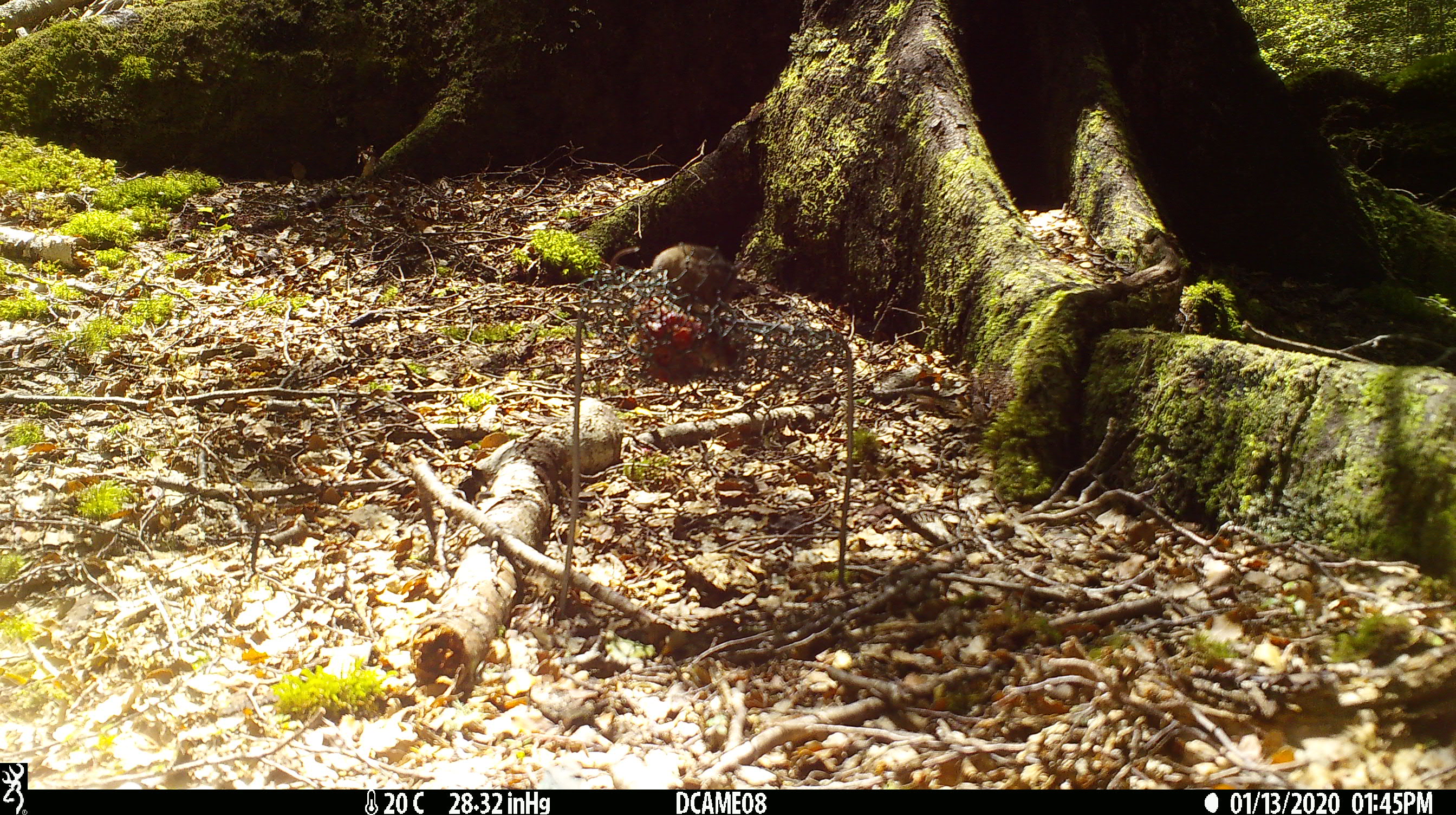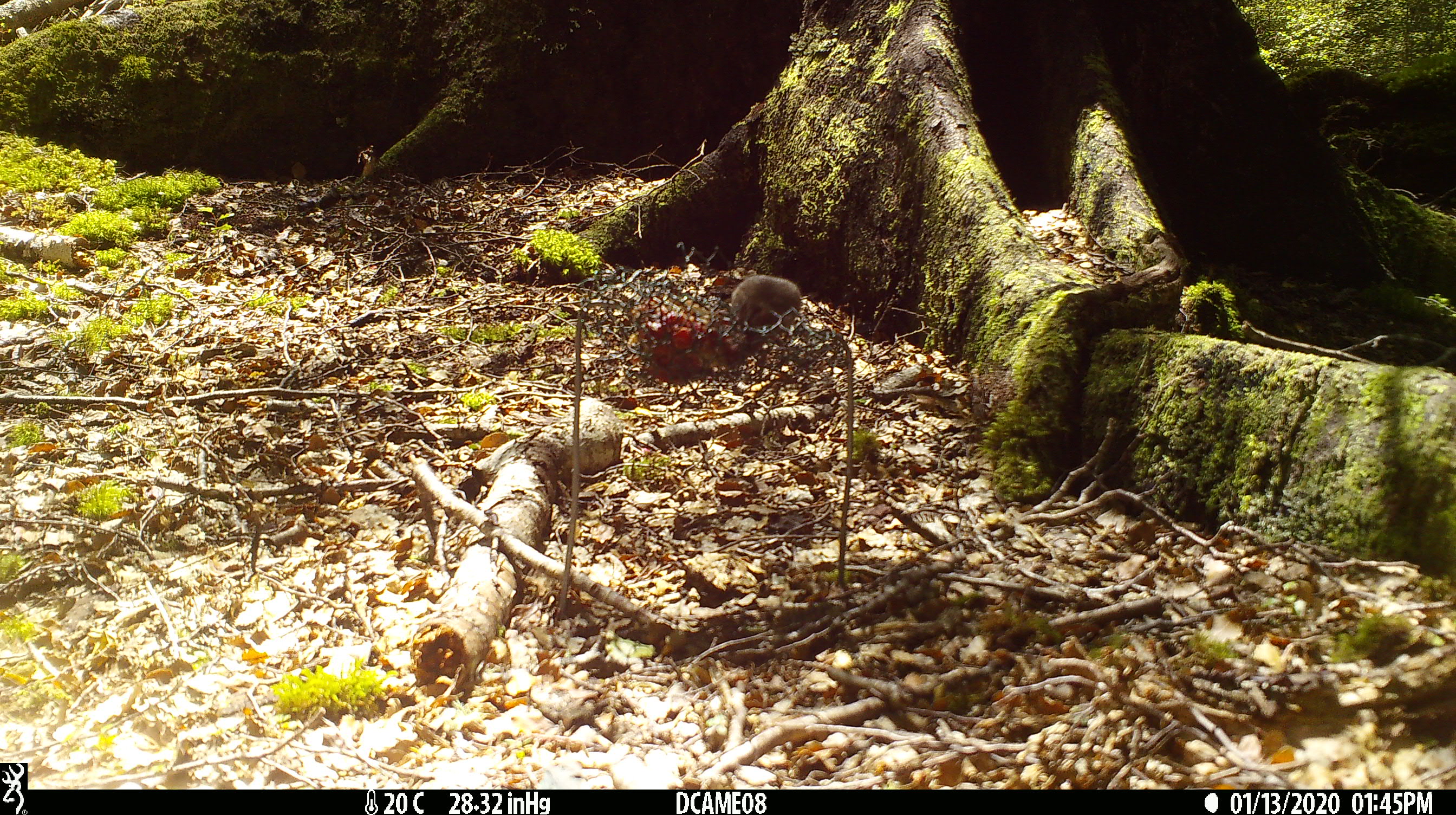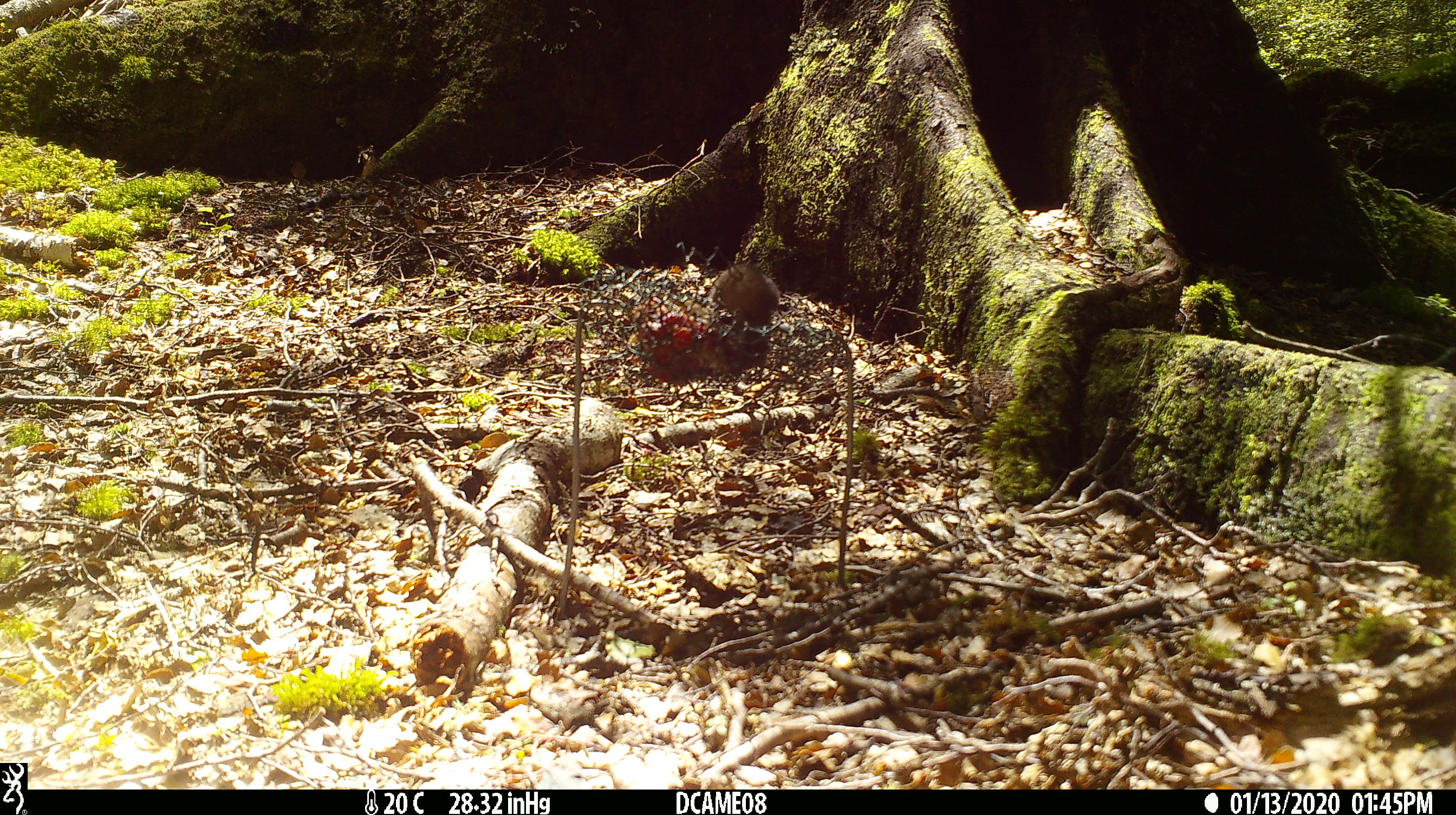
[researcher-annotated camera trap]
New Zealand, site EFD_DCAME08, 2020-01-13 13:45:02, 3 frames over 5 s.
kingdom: Animalia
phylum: Chordata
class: Mammalia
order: Rodentia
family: Muridae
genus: Mus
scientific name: Mus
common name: mouse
Mouse (Mus).